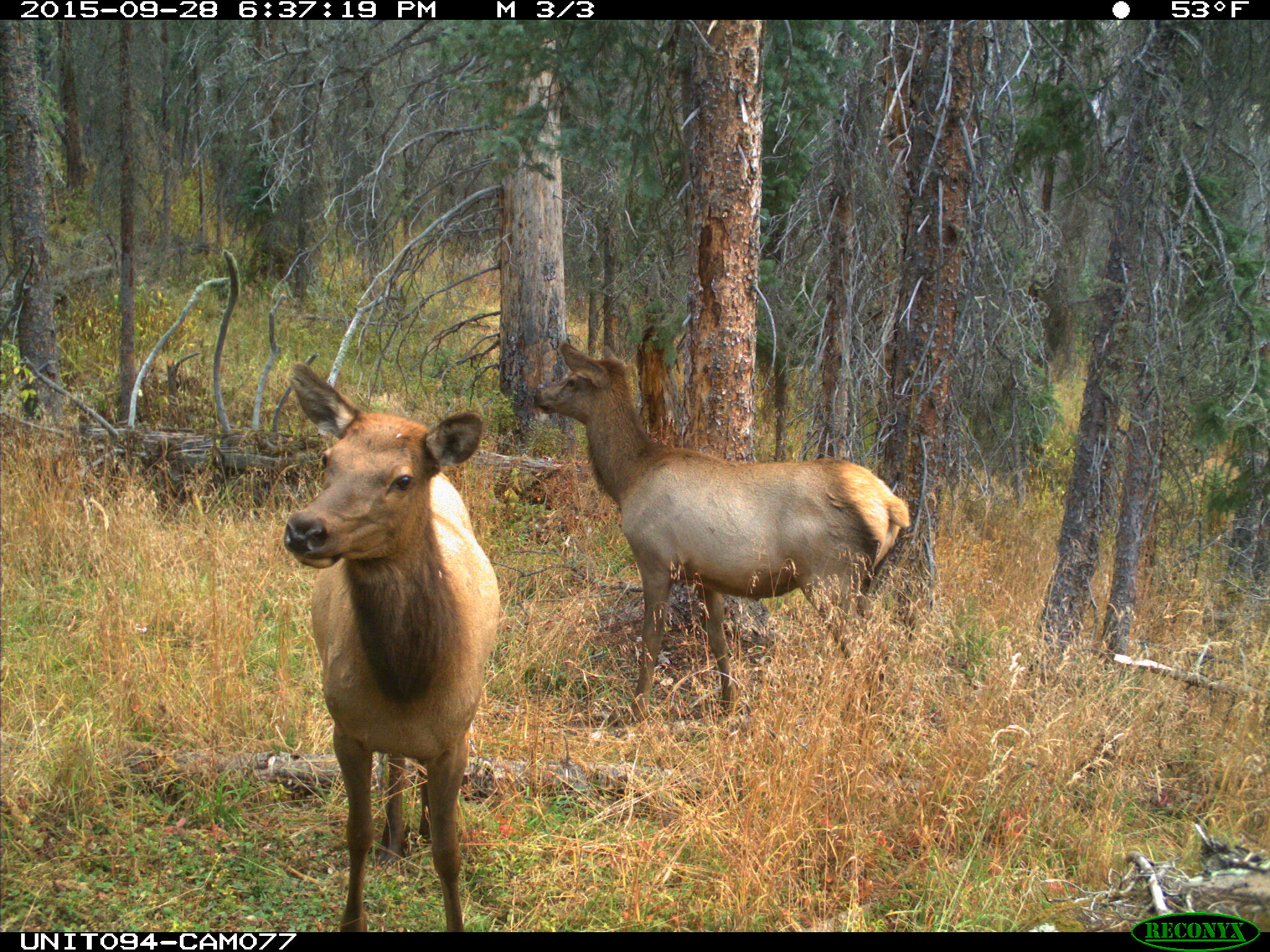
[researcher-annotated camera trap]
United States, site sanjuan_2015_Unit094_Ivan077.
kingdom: Animalia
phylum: Chordata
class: Mammalia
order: Artiodactyla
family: Cervidae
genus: Cervus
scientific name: Cervus elaphus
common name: red deer